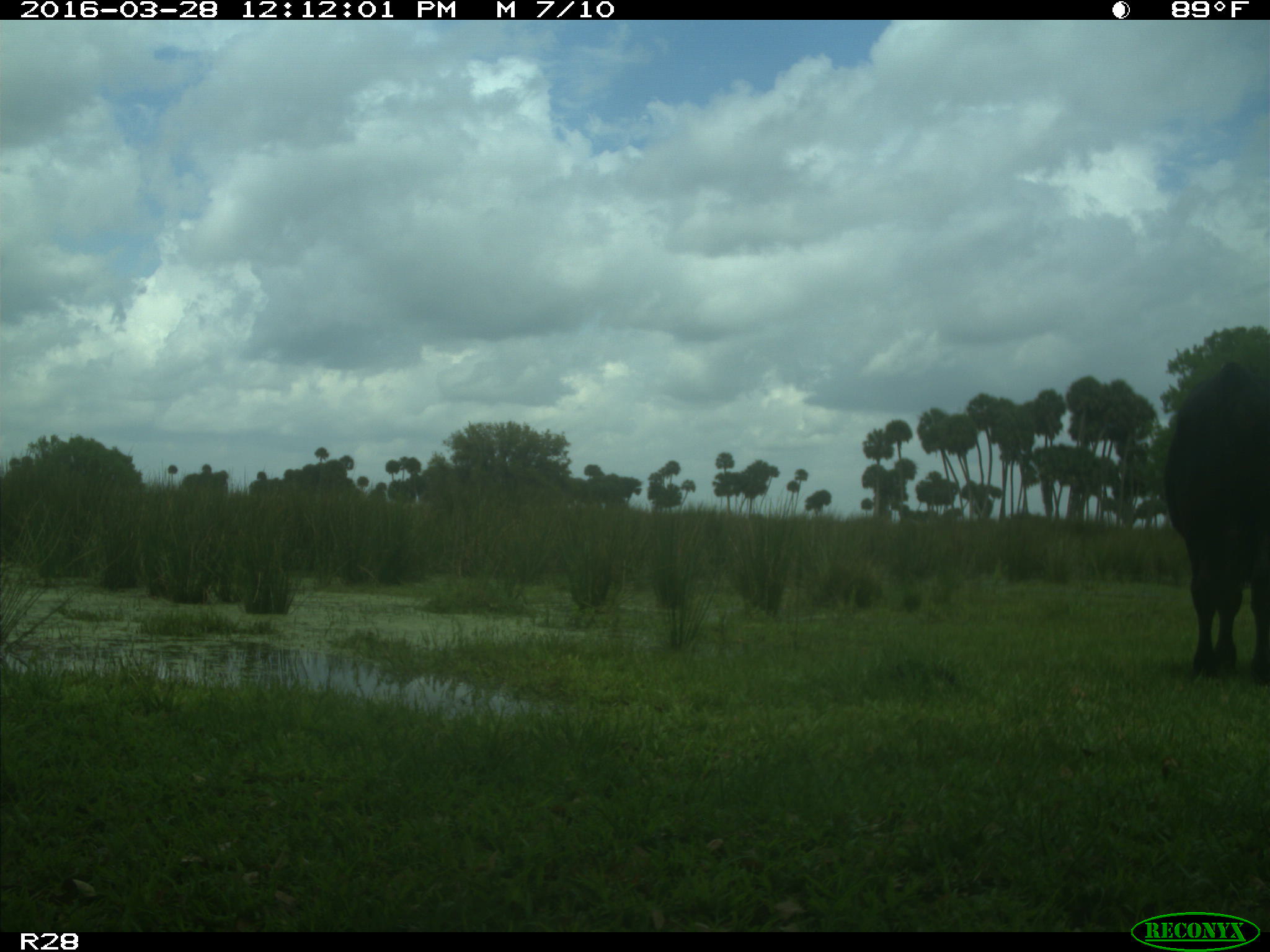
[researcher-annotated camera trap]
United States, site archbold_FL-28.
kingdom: Animalia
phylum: Chordata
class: Mammalia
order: Artiodactyla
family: Bovidae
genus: Bos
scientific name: Bos taurus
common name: domestic cow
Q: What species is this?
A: Bos taurus (domestic cow).